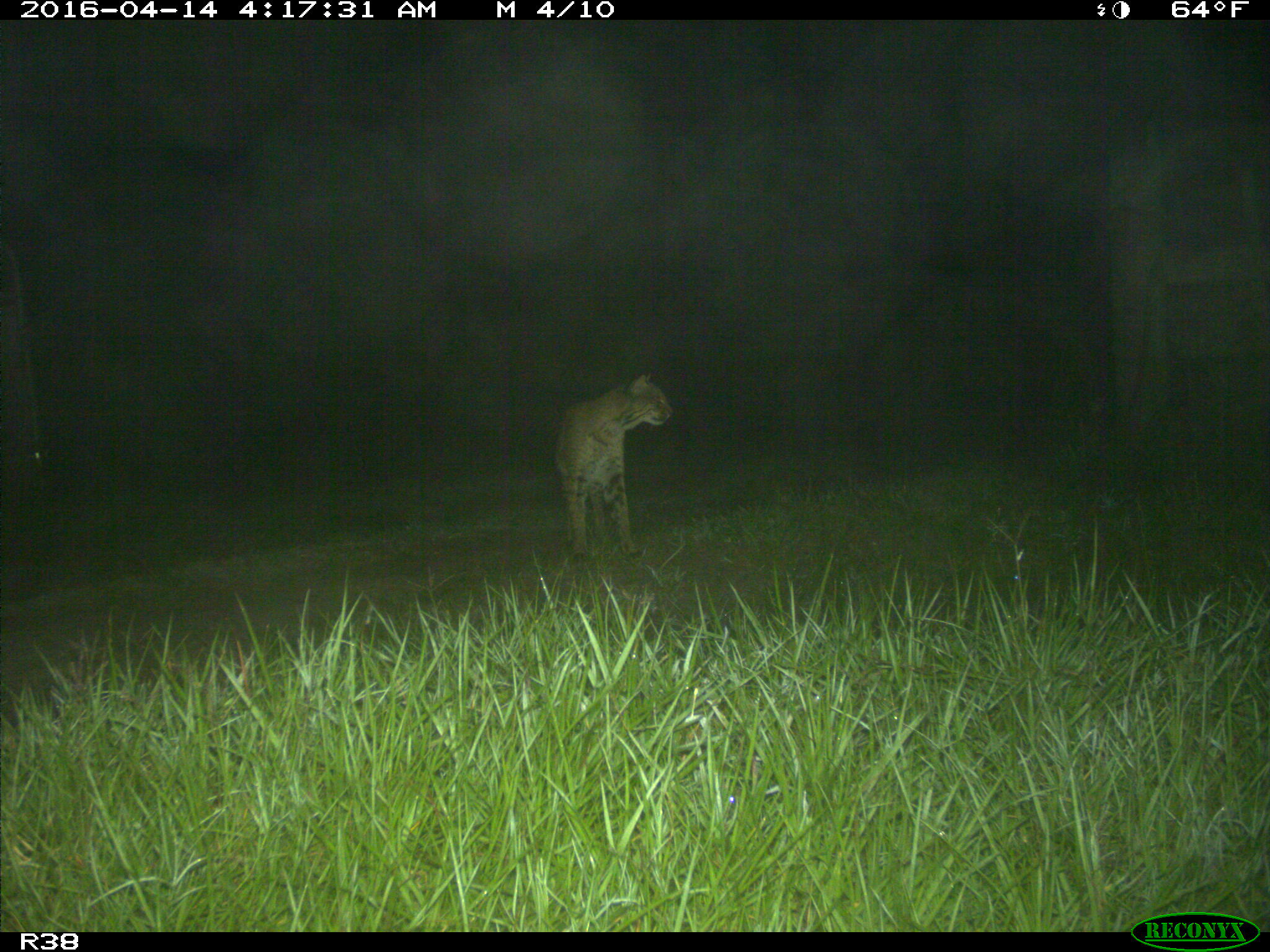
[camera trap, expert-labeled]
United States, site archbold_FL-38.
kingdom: Animalia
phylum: Chordata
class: Mammalia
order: Carnivora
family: Felidae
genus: Lynx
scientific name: Lynx rufus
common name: bobcat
Lynx rufus (bobcat).